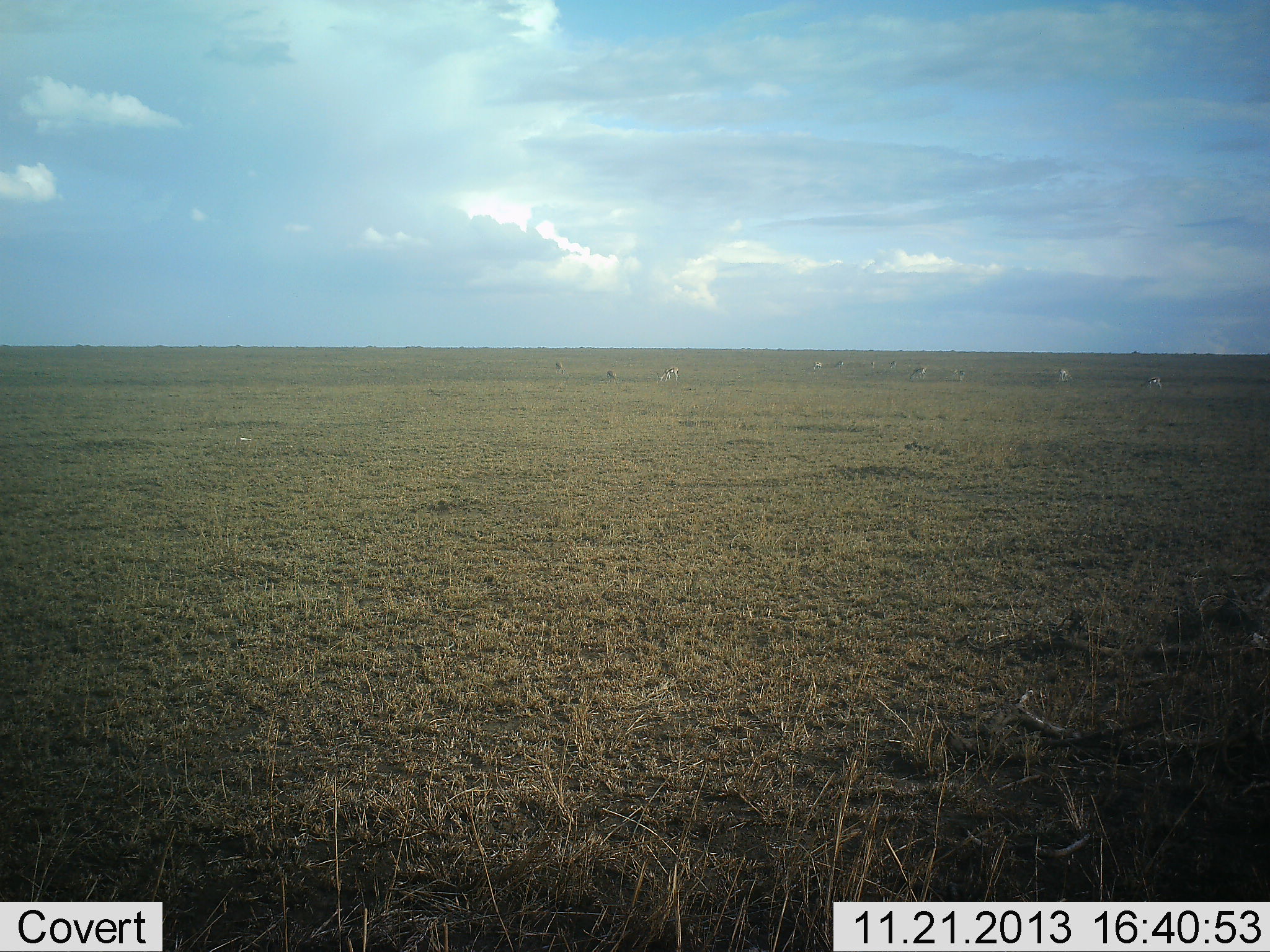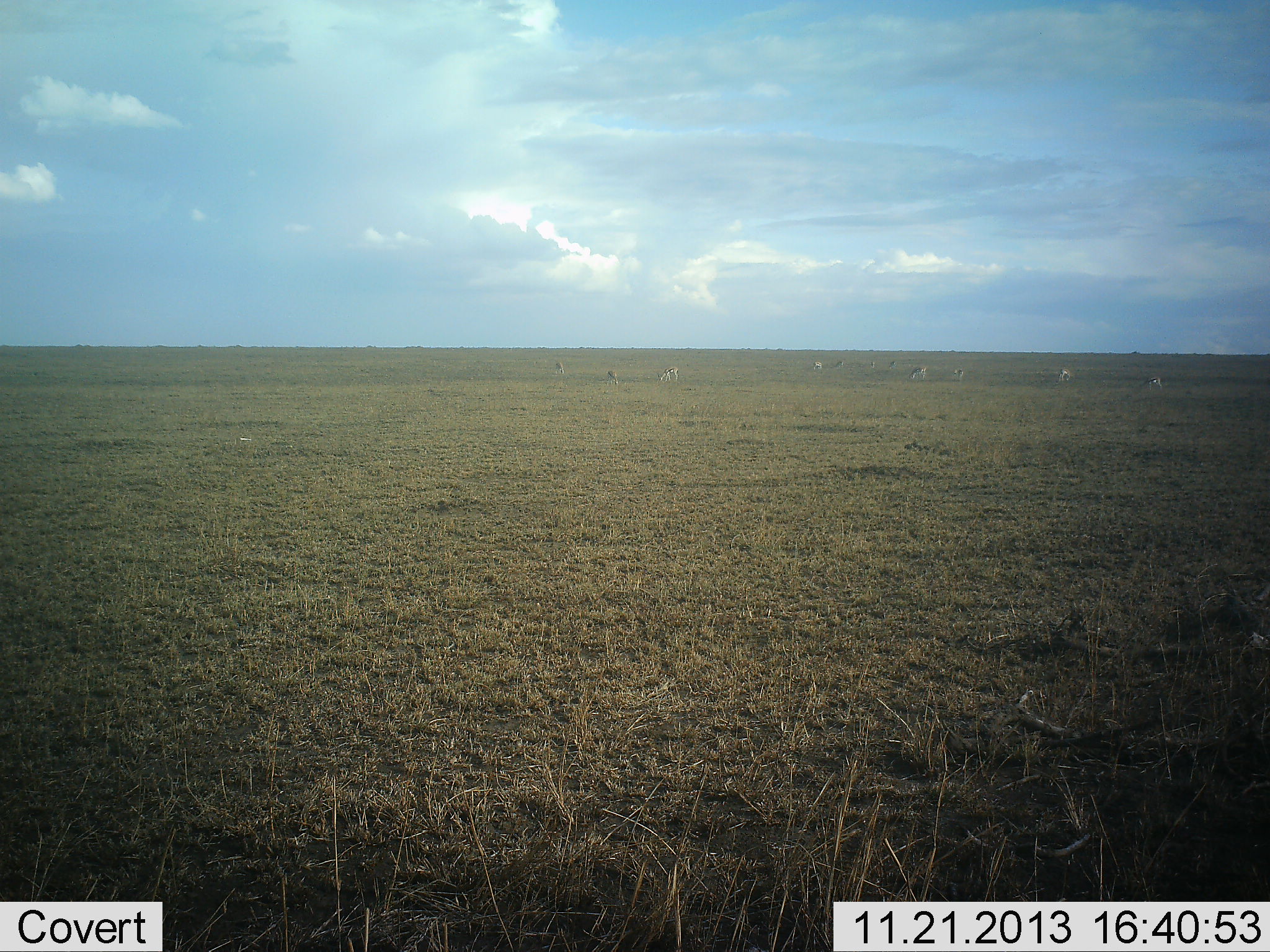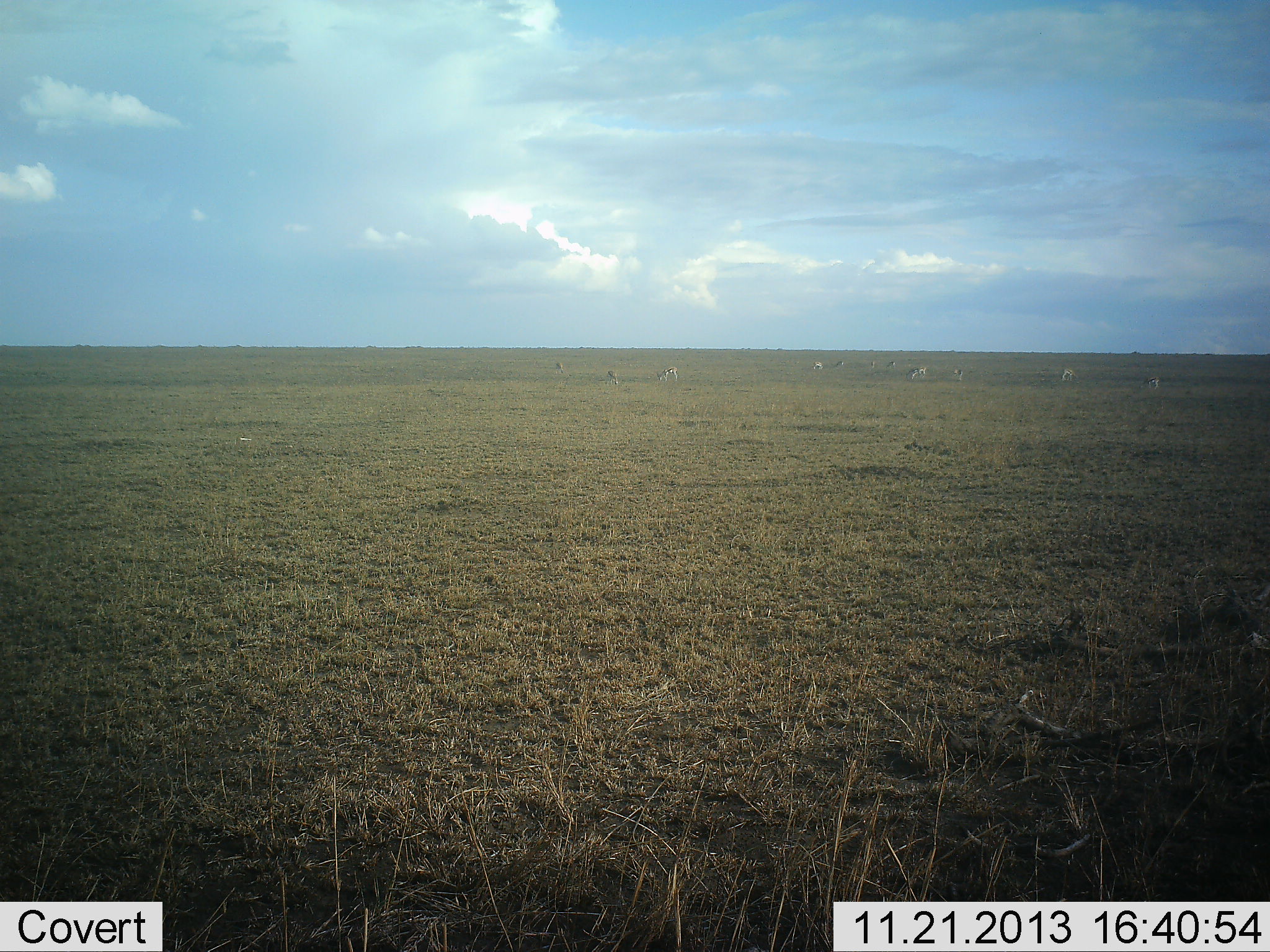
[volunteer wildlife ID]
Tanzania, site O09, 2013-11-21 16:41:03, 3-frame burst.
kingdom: Animalia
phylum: Chordata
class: Mammalia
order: Artiodactyla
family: Bovidae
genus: Eudorcas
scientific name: Eudorcas thomsonii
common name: thomson's gazelle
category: gazellethomsons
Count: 8.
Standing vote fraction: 62%.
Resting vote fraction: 0%.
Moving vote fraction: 38%.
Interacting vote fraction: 0%.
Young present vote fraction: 0%.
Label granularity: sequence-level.